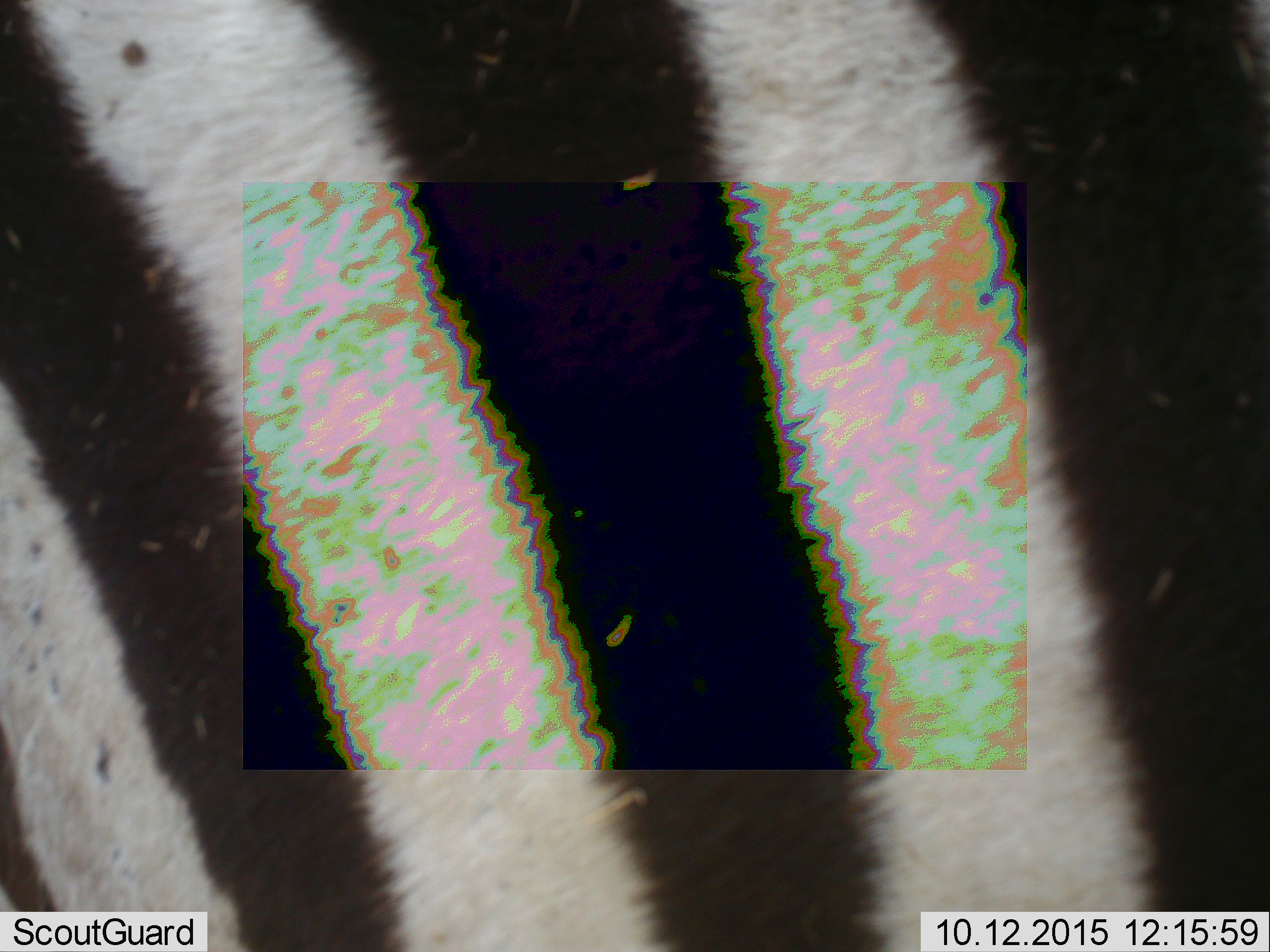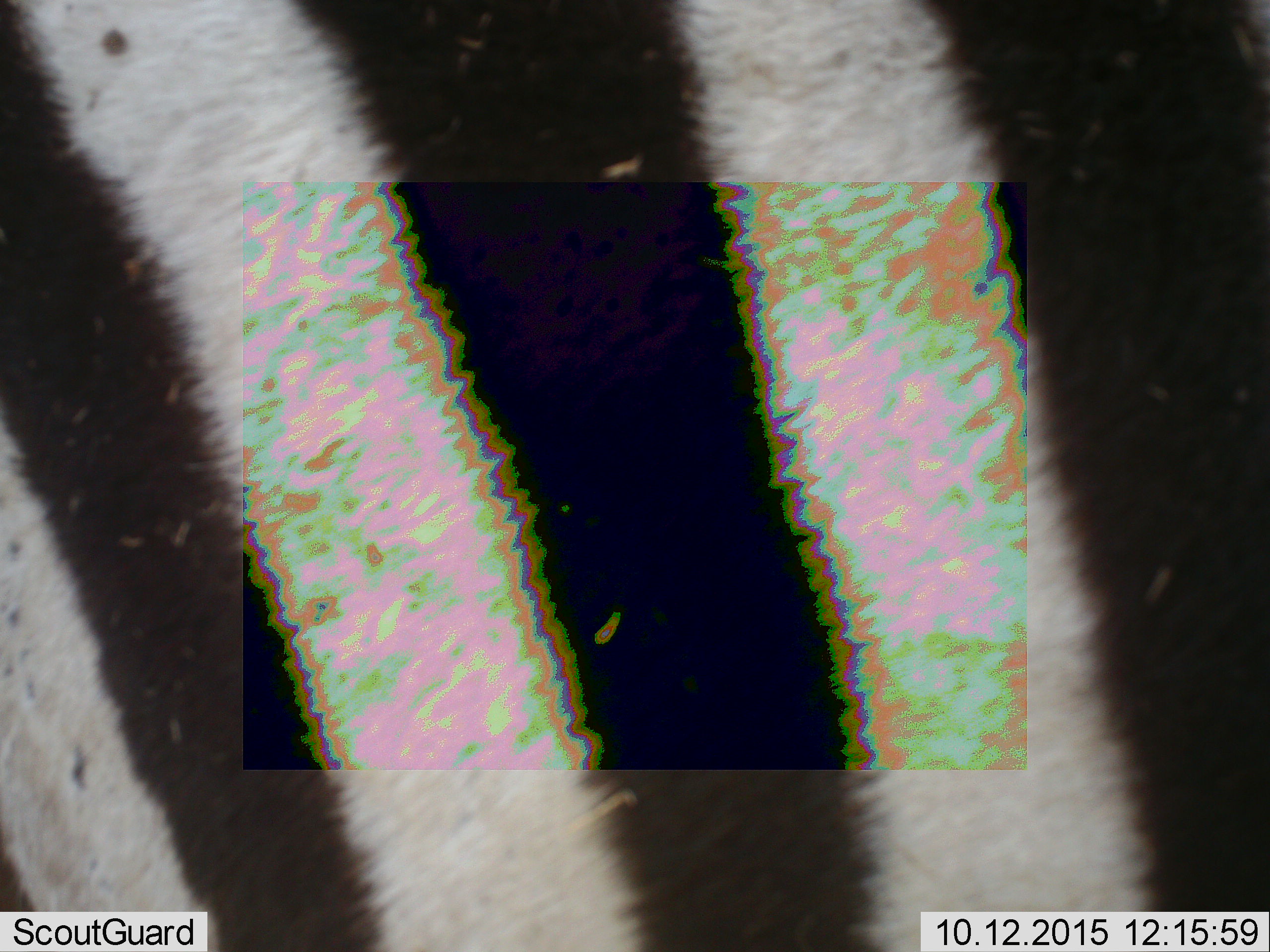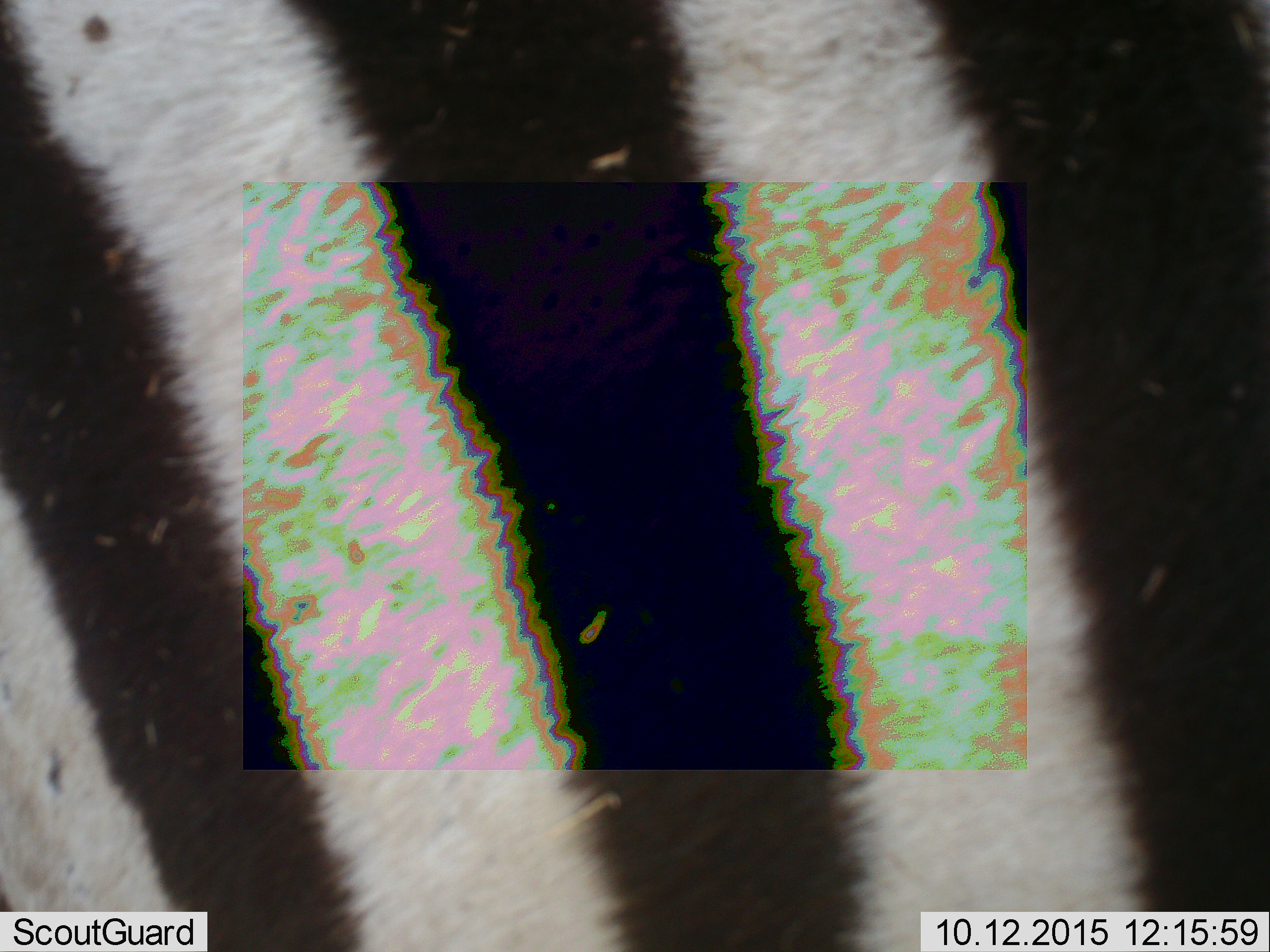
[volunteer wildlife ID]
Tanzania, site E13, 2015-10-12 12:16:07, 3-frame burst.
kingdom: Animalia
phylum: Chordata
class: Mammalia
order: Perissodactyla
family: Equidae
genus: Equus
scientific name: Equus quagga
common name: plains zebra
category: zebra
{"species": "zebra (plains zebra) (Equus quagga)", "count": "1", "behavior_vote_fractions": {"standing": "80%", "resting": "0%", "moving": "20%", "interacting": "0%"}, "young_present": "0%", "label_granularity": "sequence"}